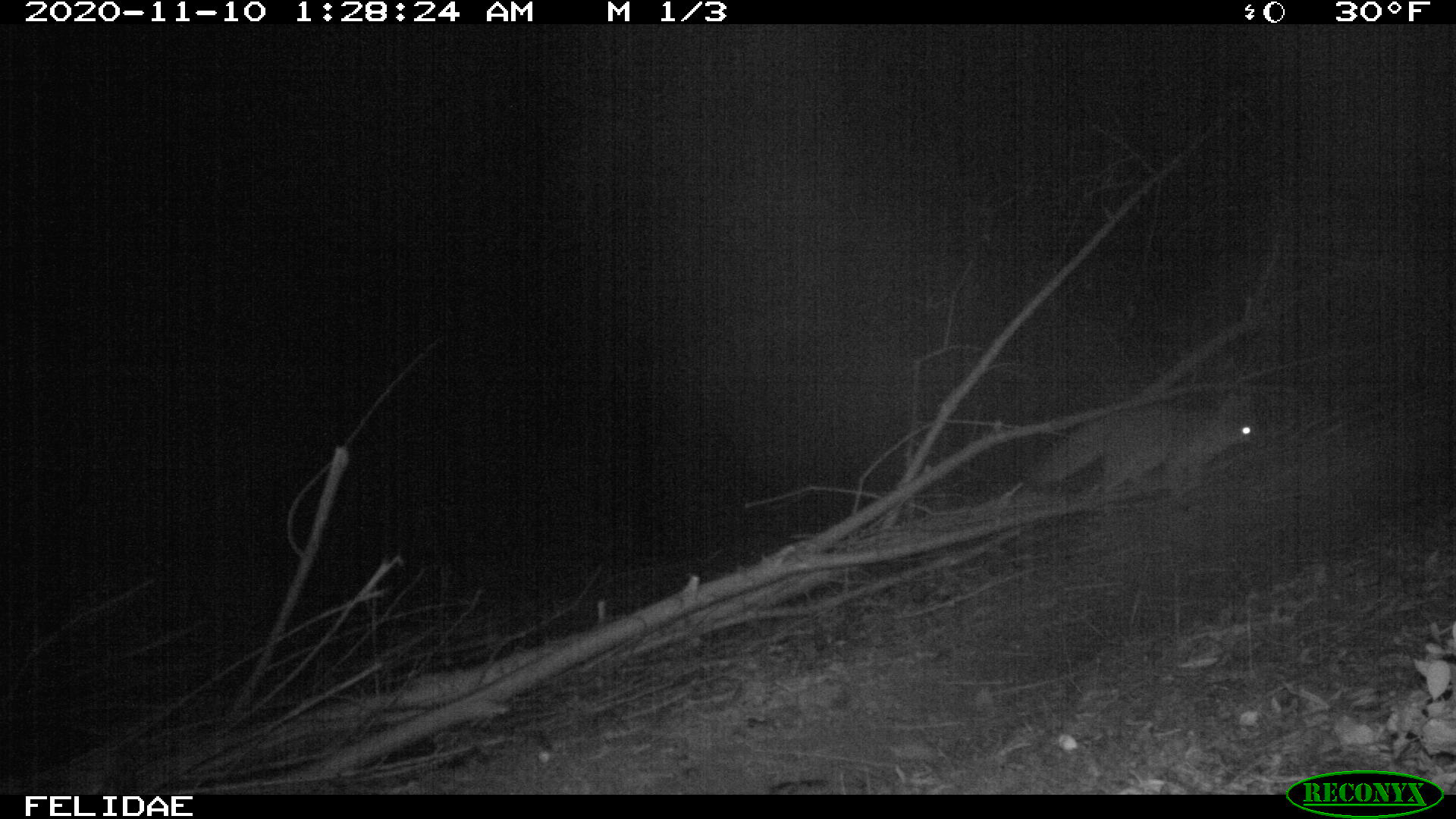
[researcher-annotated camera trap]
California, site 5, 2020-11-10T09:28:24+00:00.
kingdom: Animalia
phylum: Chordata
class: Mammalia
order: Carnivora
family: Canidae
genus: Urocyon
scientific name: Urocyon cinereoargenteus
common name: gray fox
Gray fox (Urocyon cinereoargenteus).